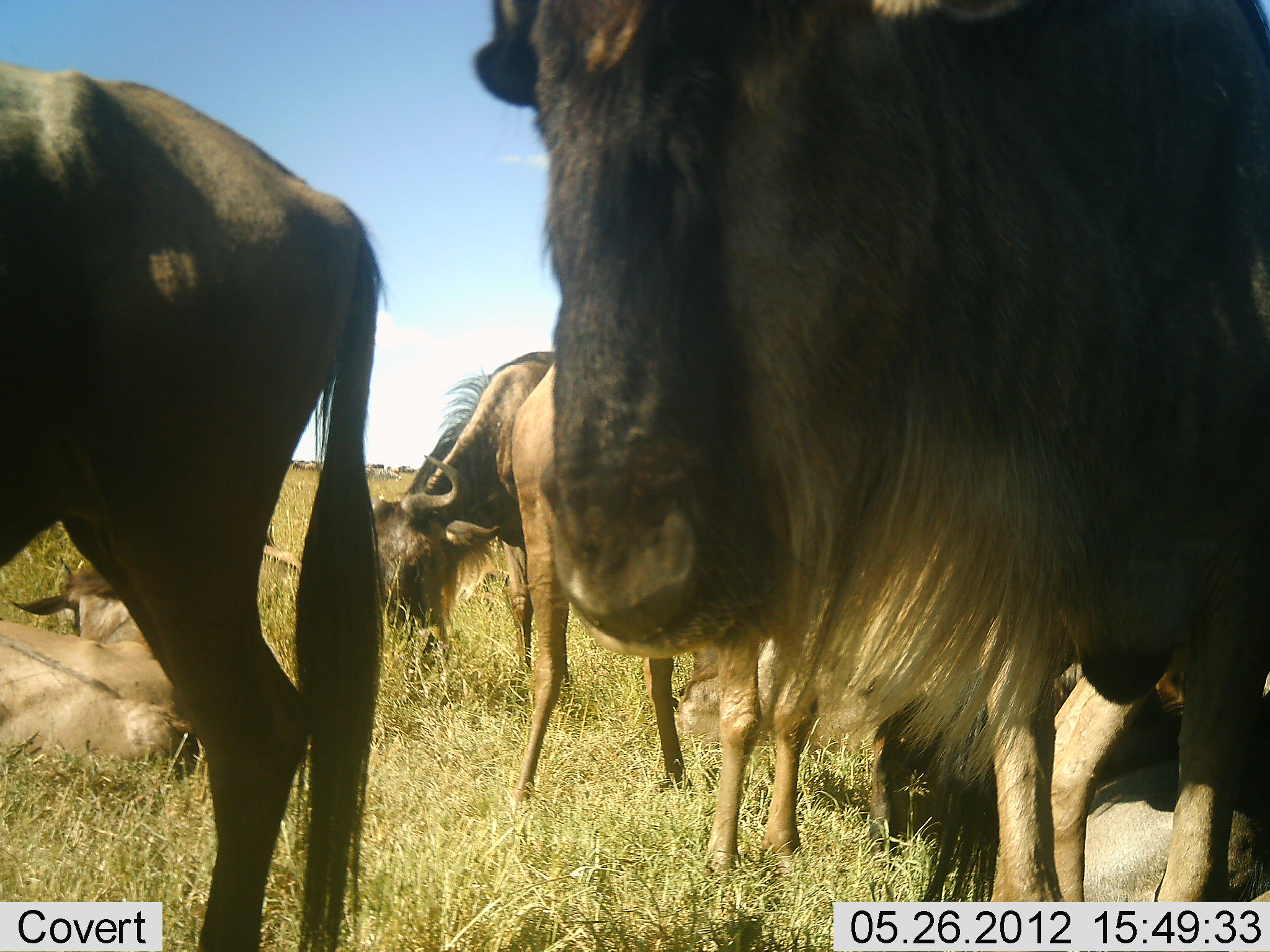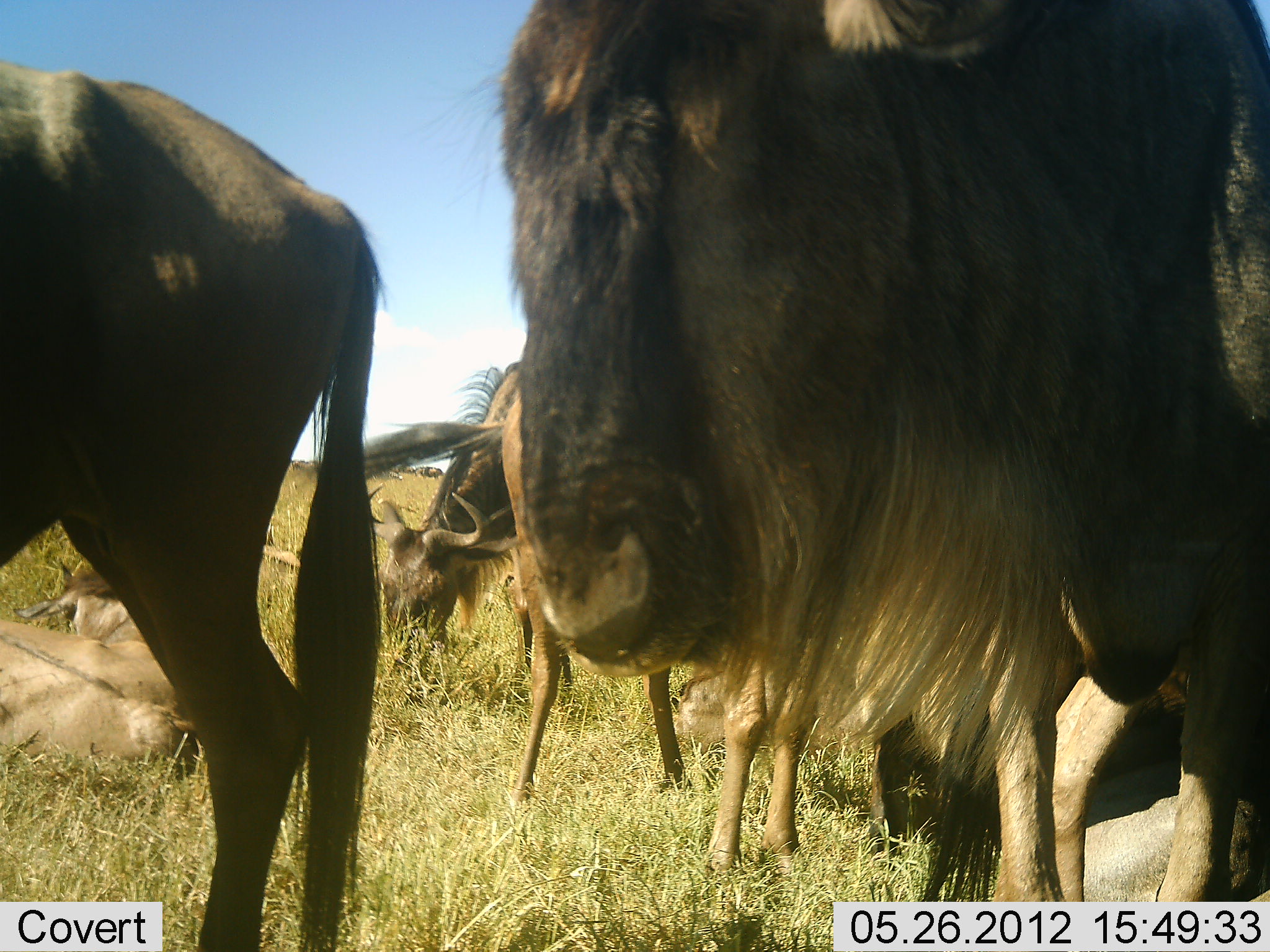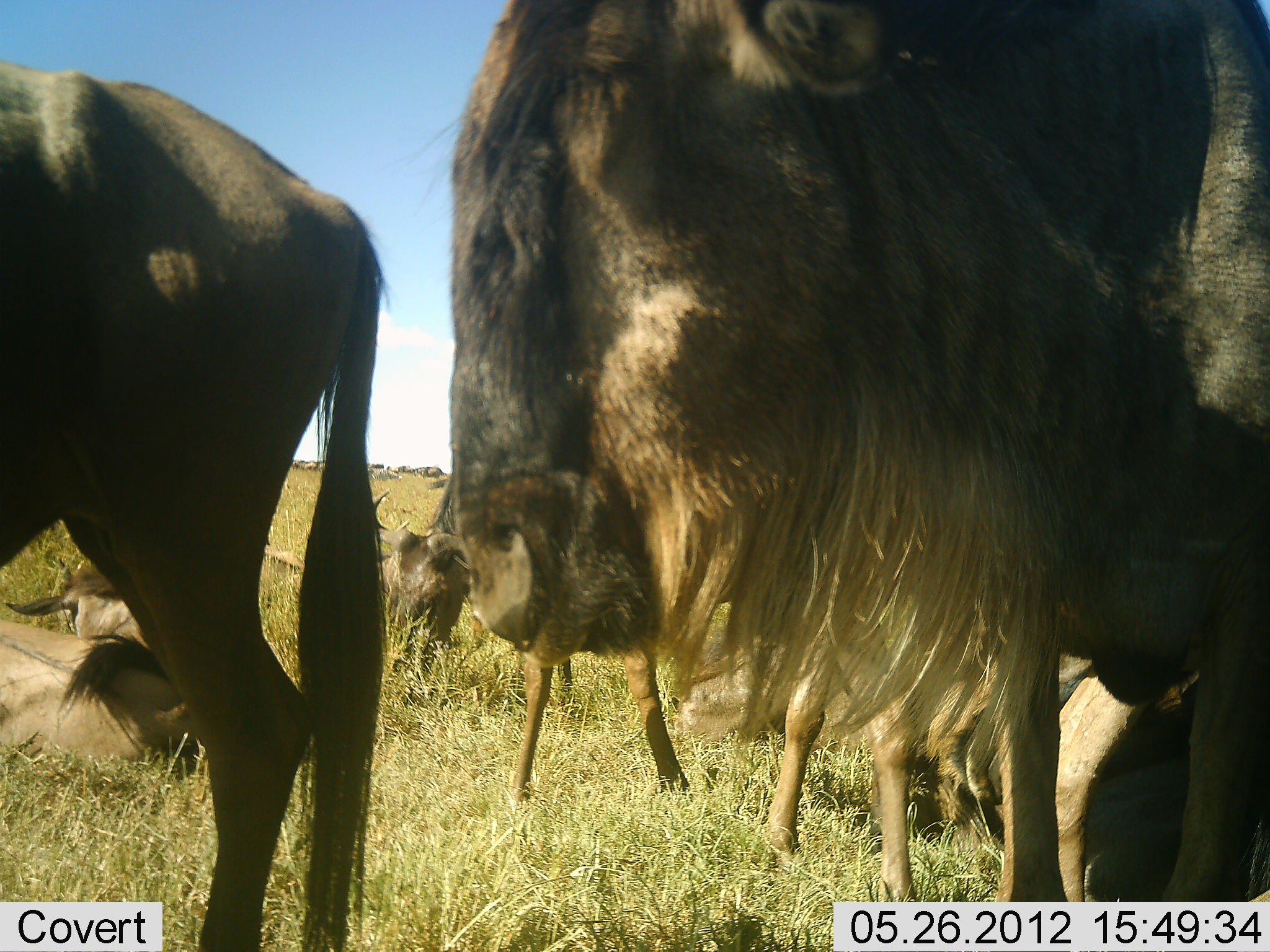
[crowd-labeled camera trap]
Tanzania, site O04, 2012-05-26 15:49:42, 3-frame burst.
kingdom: Animalia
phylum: Chordata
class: Mammalia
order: Artiodactyla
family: Bovidae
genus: Connochaetes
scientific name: Connochaetes taurinus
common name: blue wildebeest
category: wildebeest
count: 7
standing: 100%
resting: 80%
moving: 0%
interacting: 0%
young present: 0%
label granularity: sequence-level